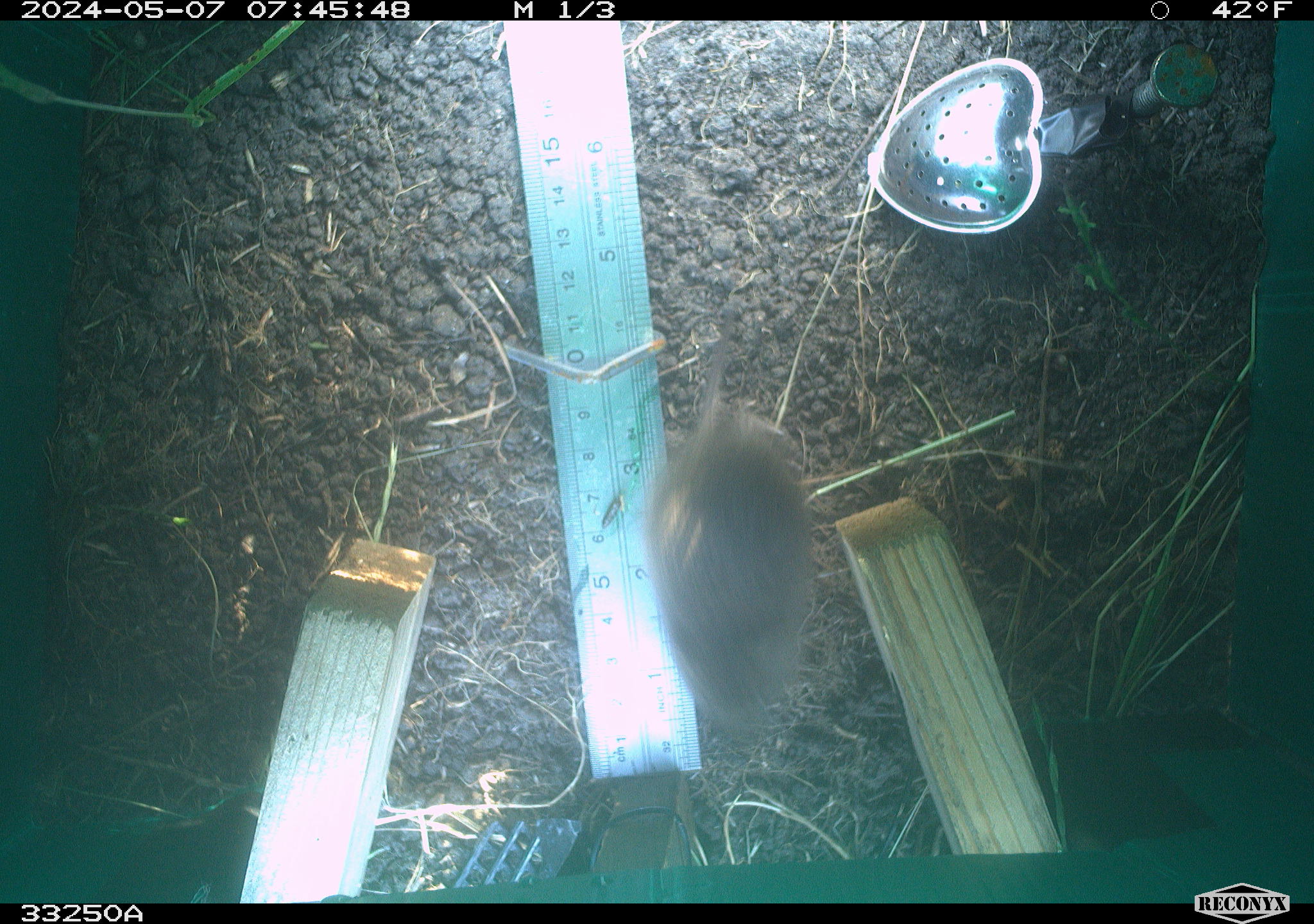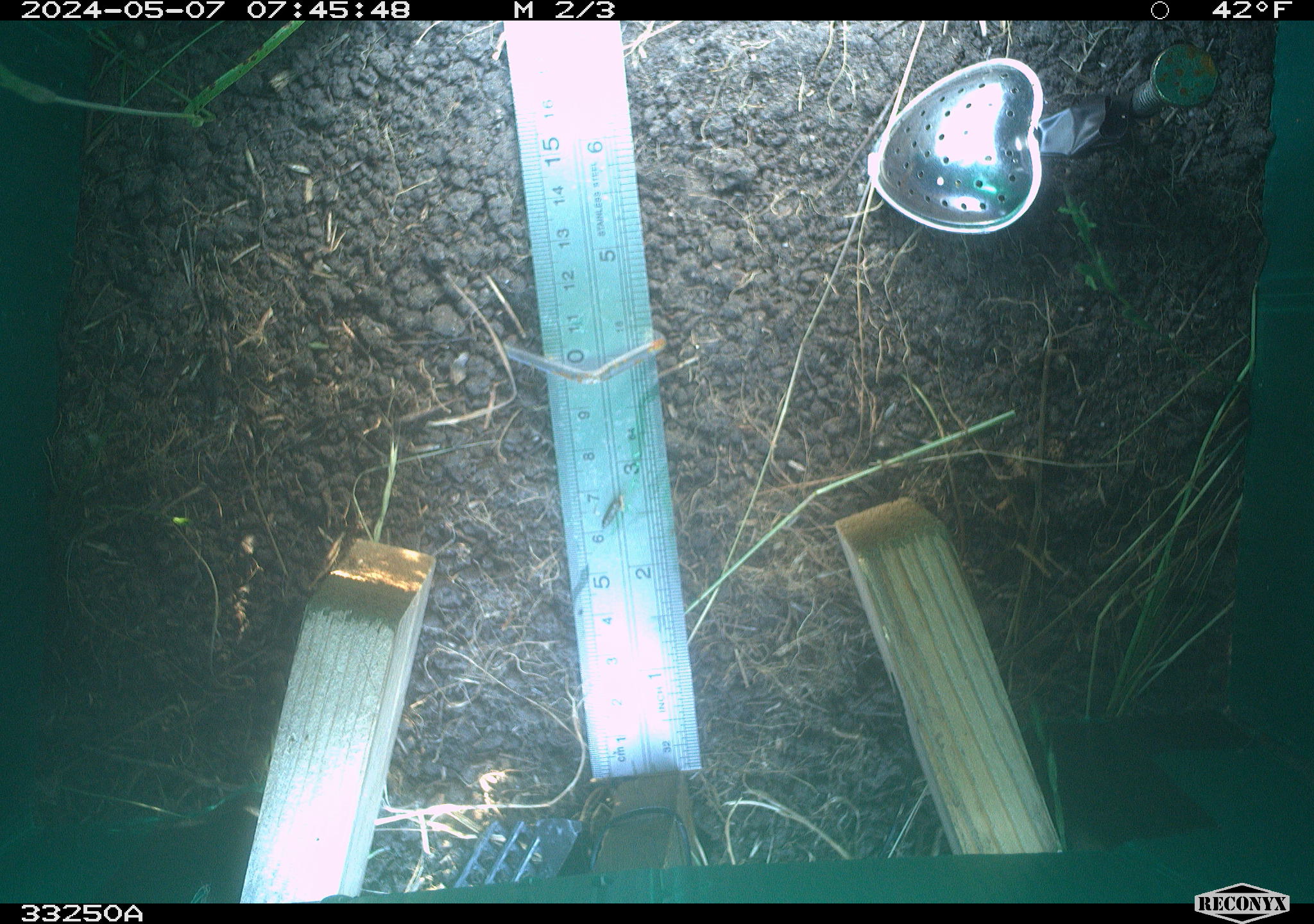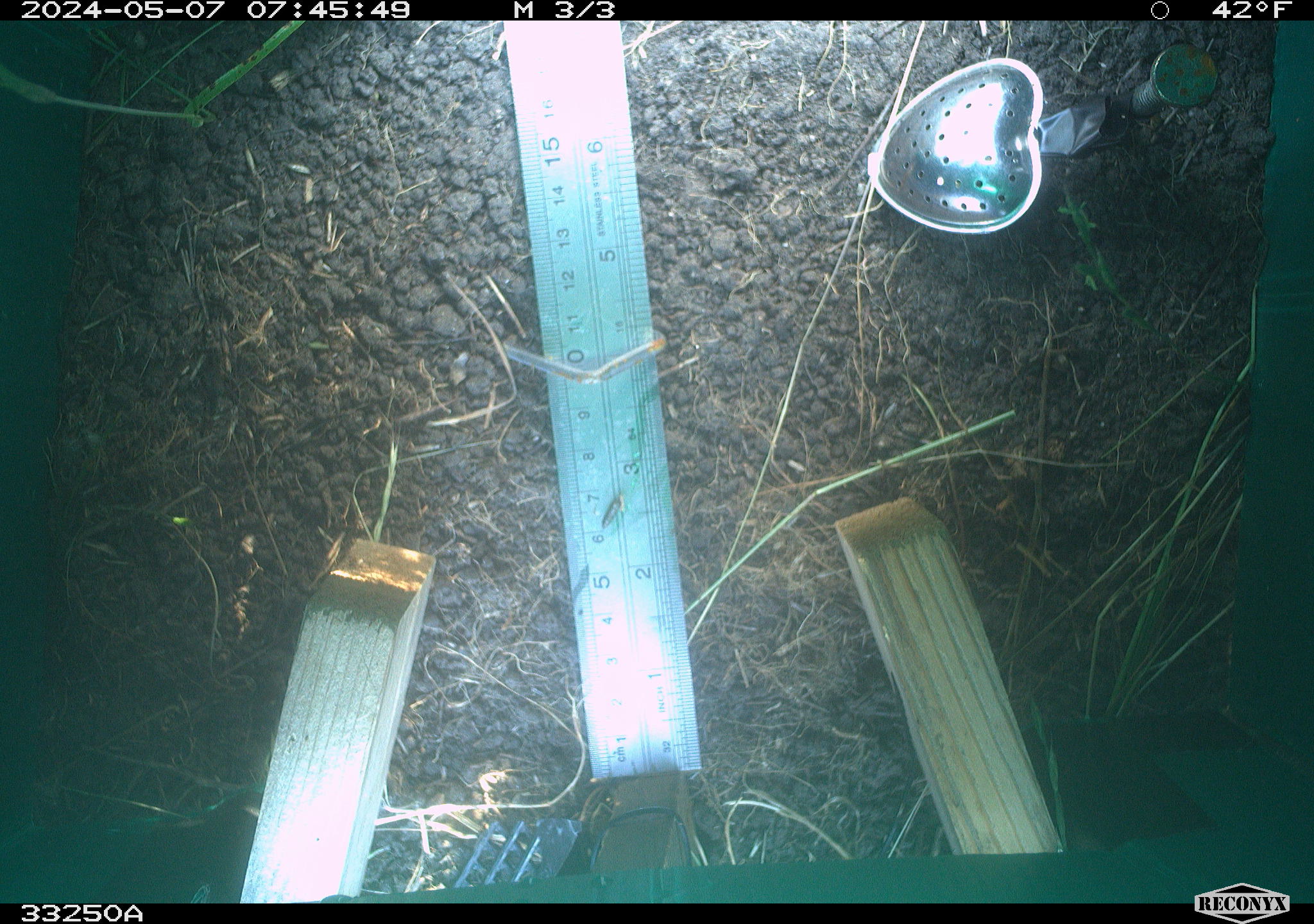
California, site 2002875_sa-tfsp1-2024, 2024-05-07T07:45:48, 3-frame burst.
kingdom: Animalia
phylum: Chordata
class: Mammalia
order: Rodentia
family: Cricetidae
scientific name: Arvicolinae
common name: voles, lemmings, and muskrats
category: arvicolinae subfamily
Arvicolinae subfamily (voles, lemmings, and muskrats) (Arvicolinae).